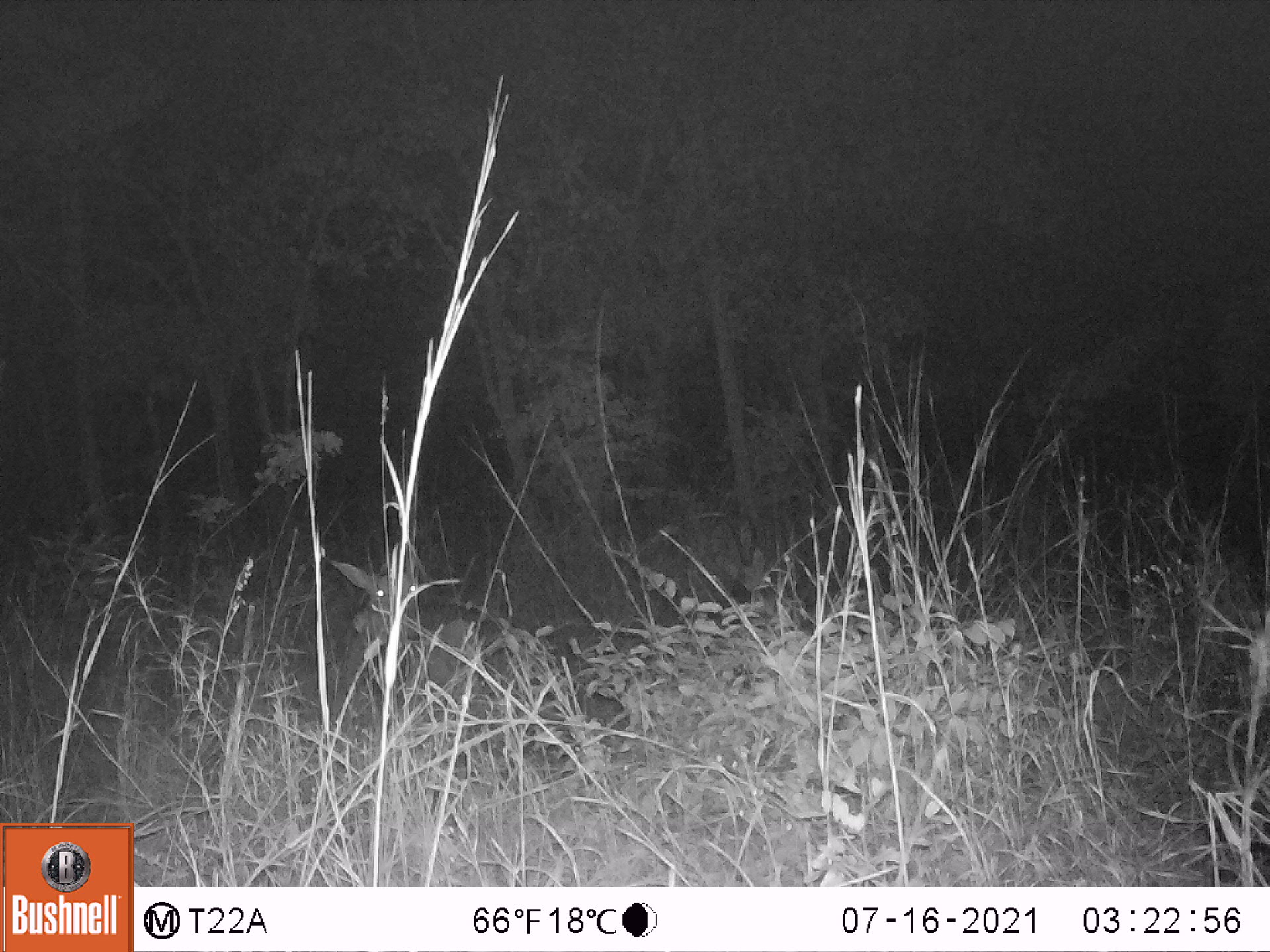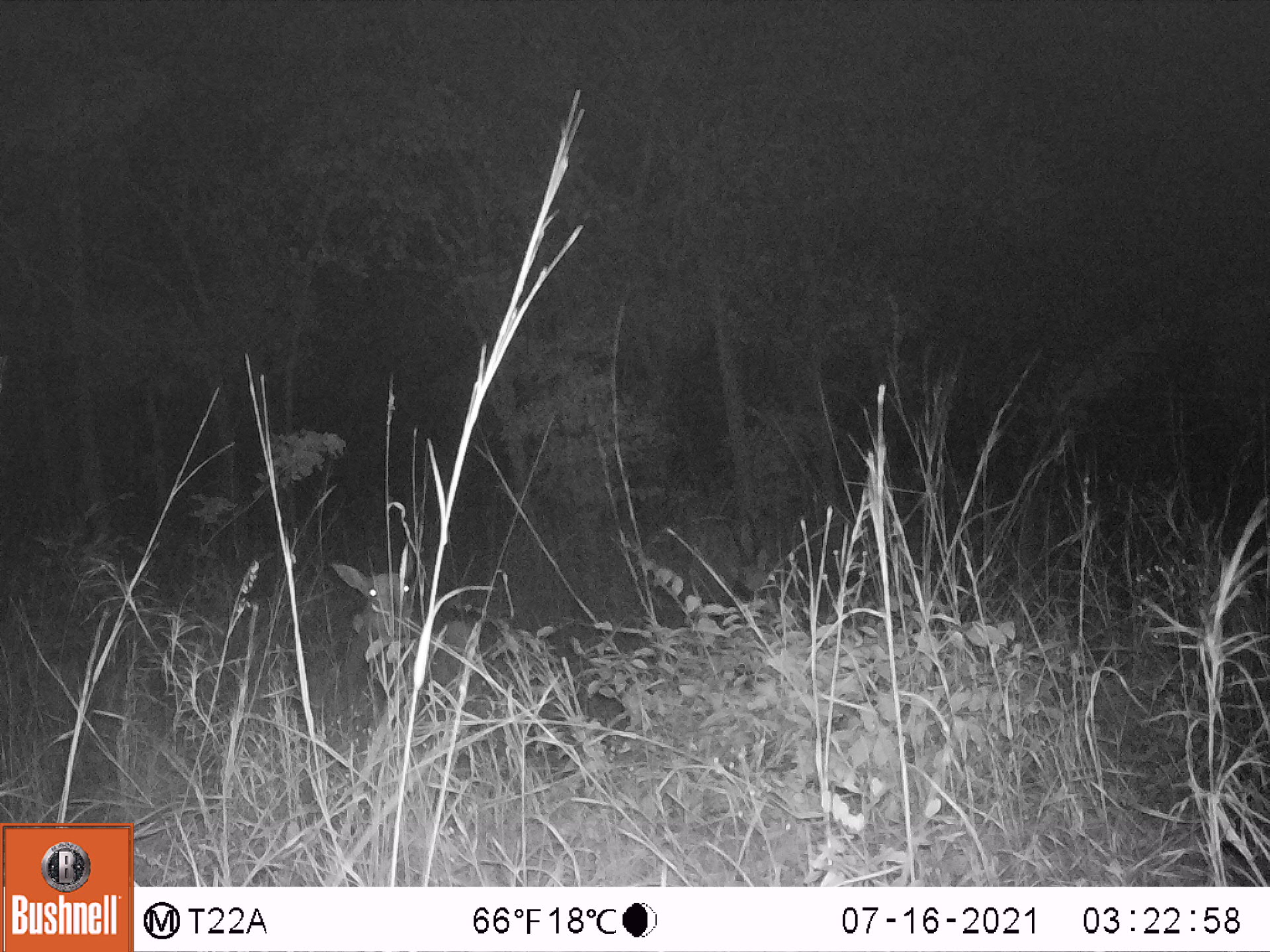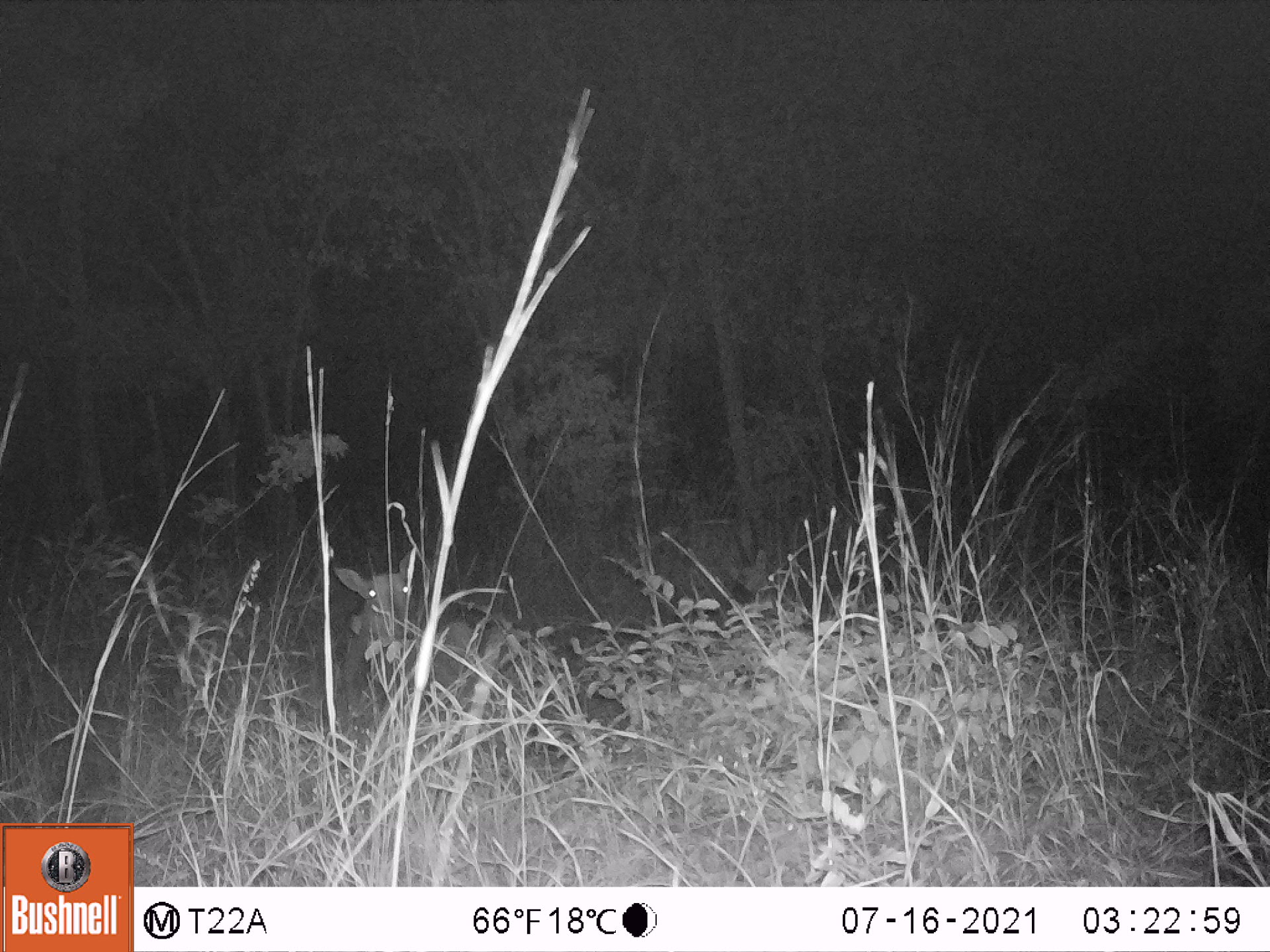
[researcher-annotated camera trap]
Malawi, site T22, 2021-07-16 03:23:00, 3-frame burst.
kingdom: Animalia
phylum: Chordata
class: Mammalia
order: Artiodactyla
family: Bovidae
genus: Hippotragus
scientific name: Hippotragus niger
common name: sable antelope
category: sable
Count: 1.